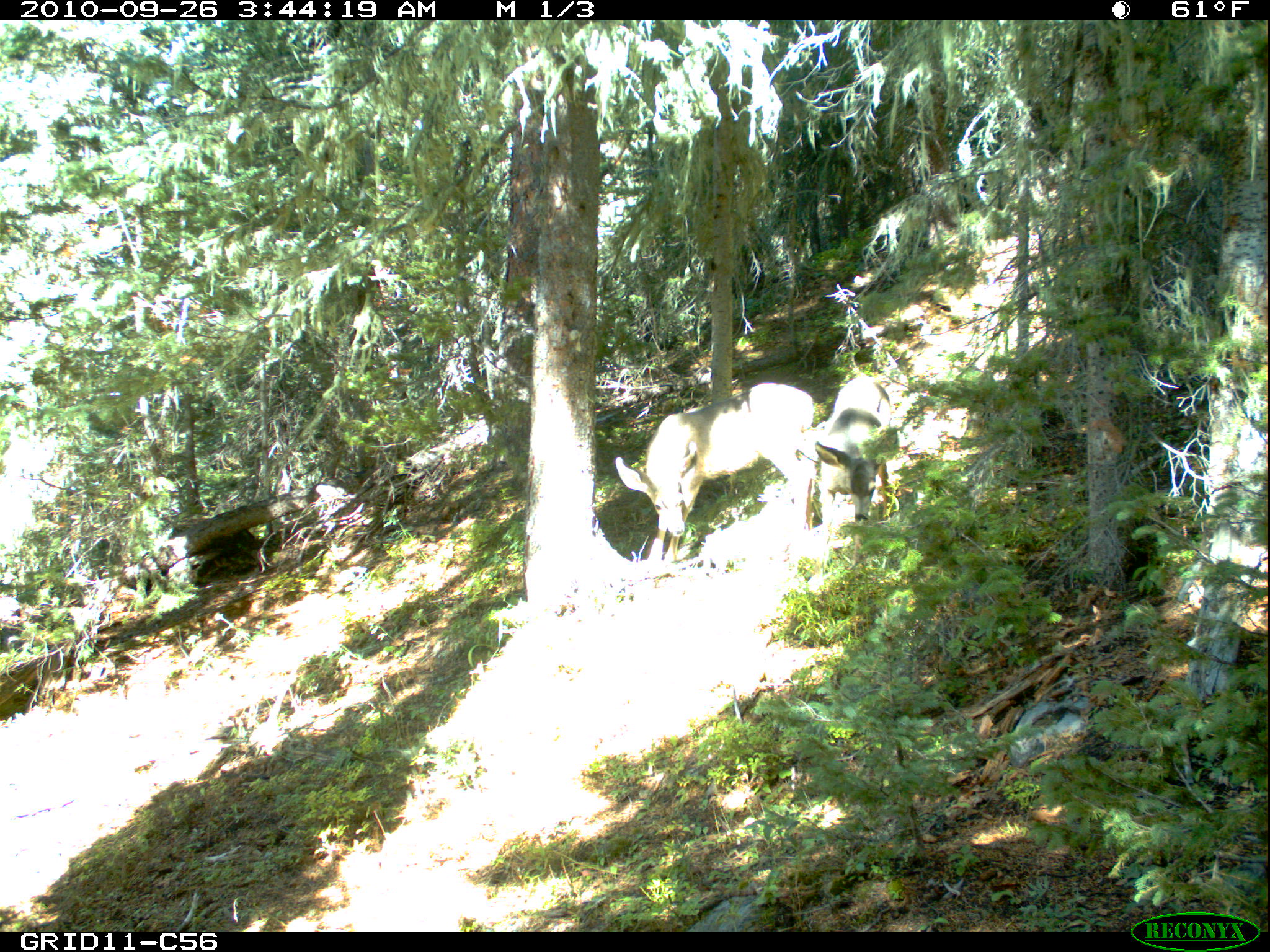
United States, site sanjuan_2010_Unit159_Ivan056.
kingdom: Animalia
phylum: Chordata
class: Mammalia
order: Artiodactyla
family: Cervidae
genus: Odocoileus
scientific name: Odocoileus hemionus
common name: mule deer